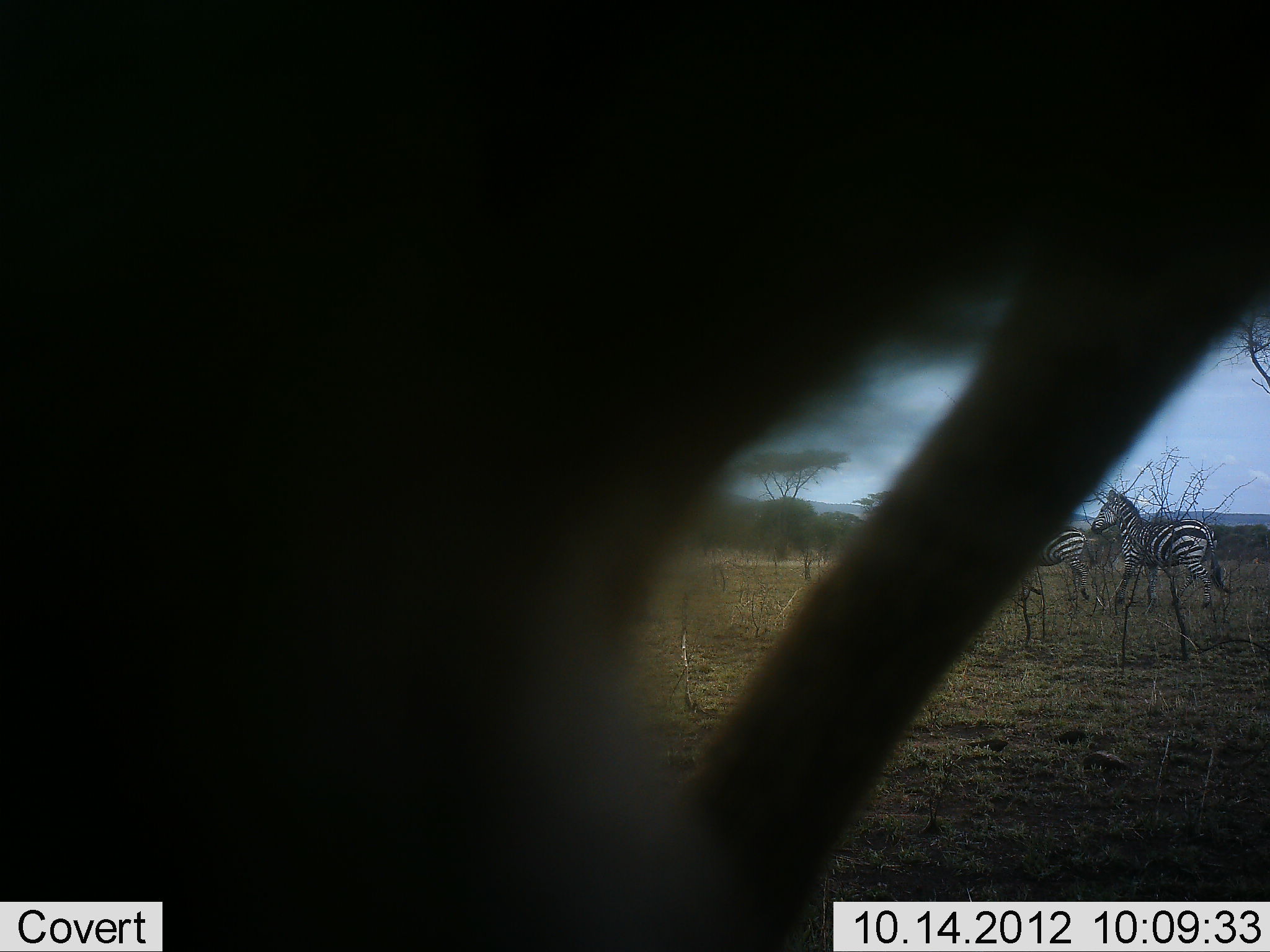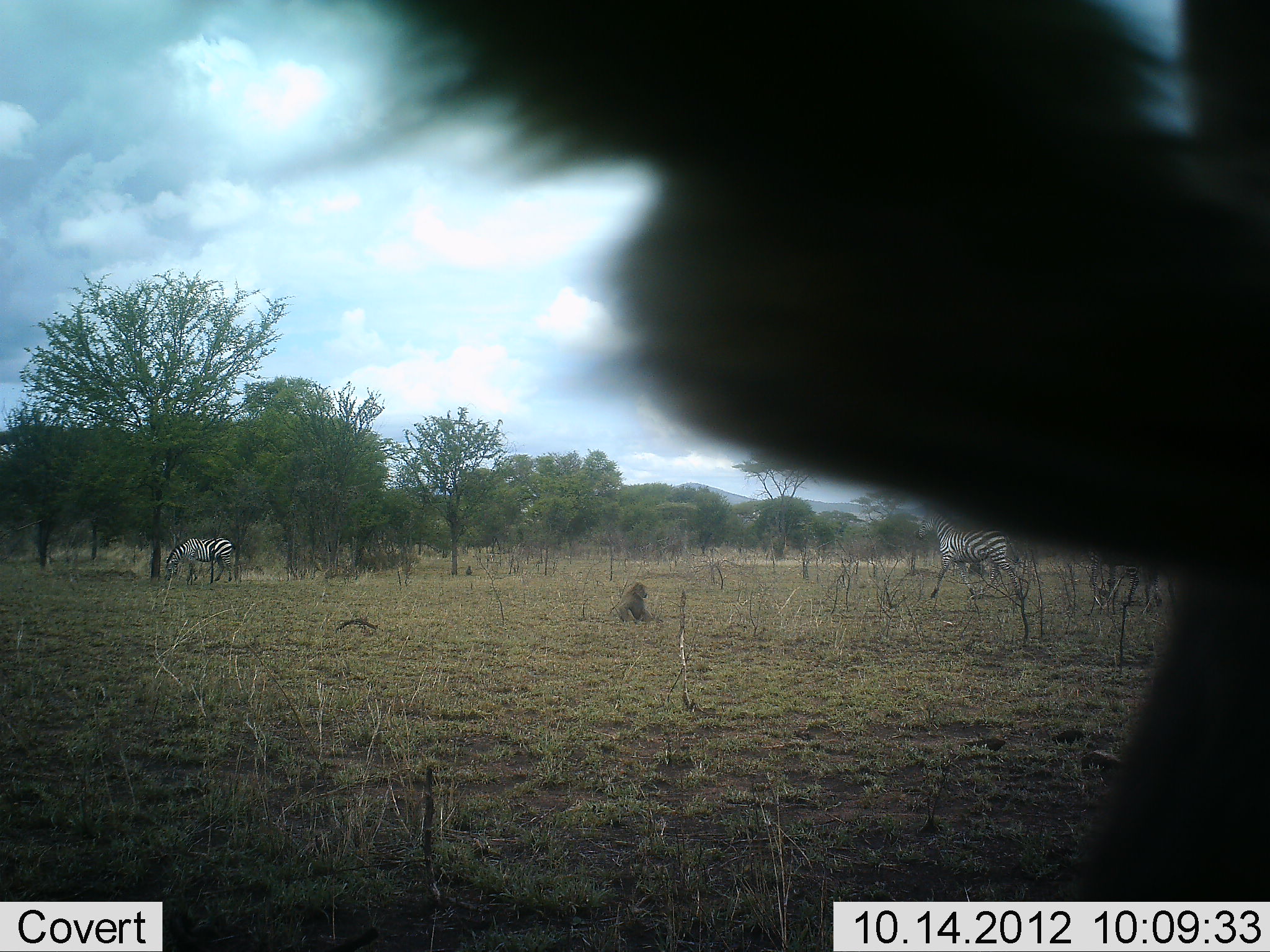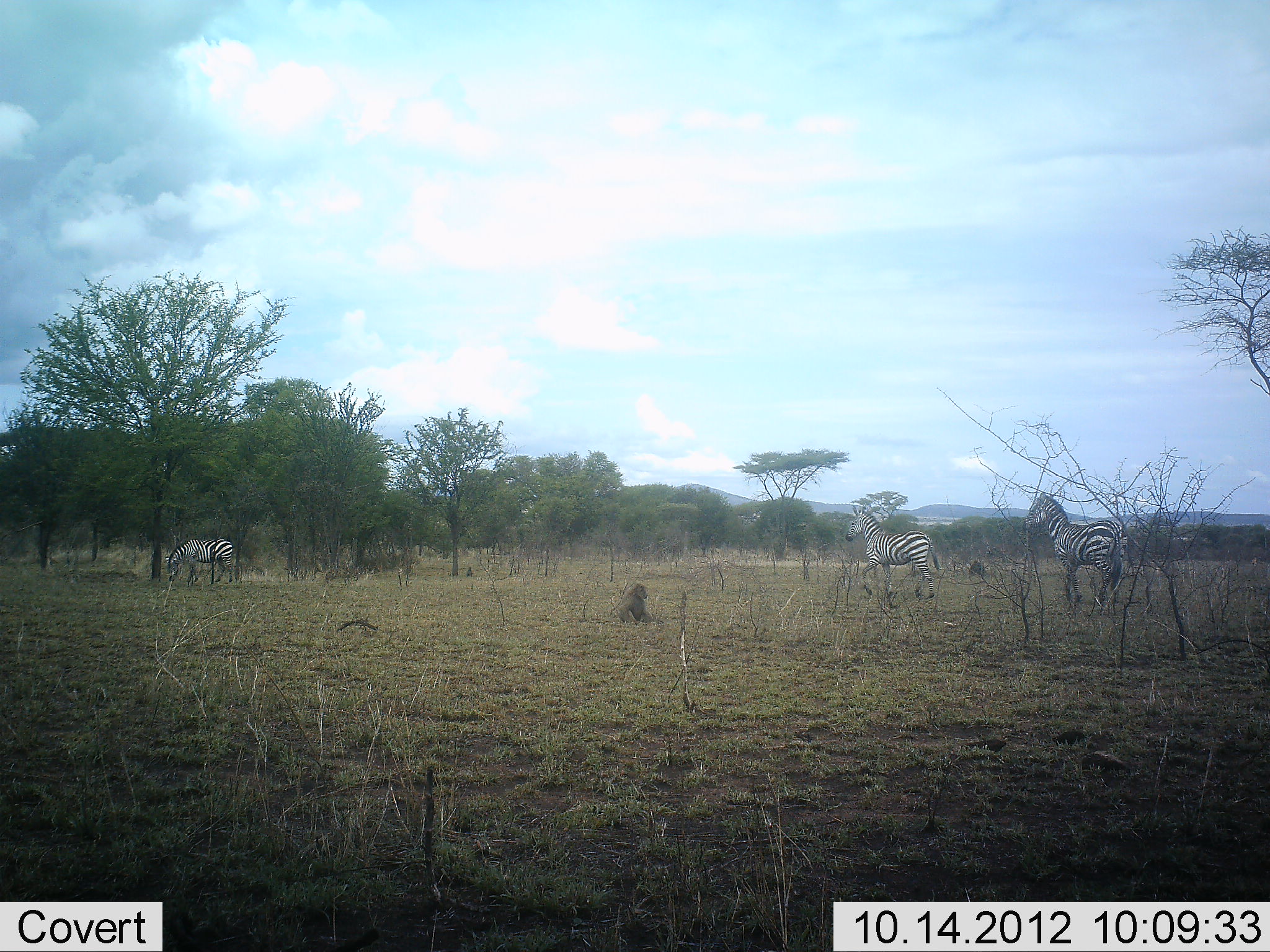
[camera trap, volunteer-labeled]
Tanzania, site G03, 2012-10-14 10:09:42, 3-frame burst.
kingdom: Animalia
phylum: Chordata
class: Mammalia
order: Perissodactyla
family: Equidae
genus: Equus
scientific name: Equus quagga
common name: plains zebra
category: zebra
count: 3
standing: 28%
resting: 0%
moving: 78%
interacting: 0%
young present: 0%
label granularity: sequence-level